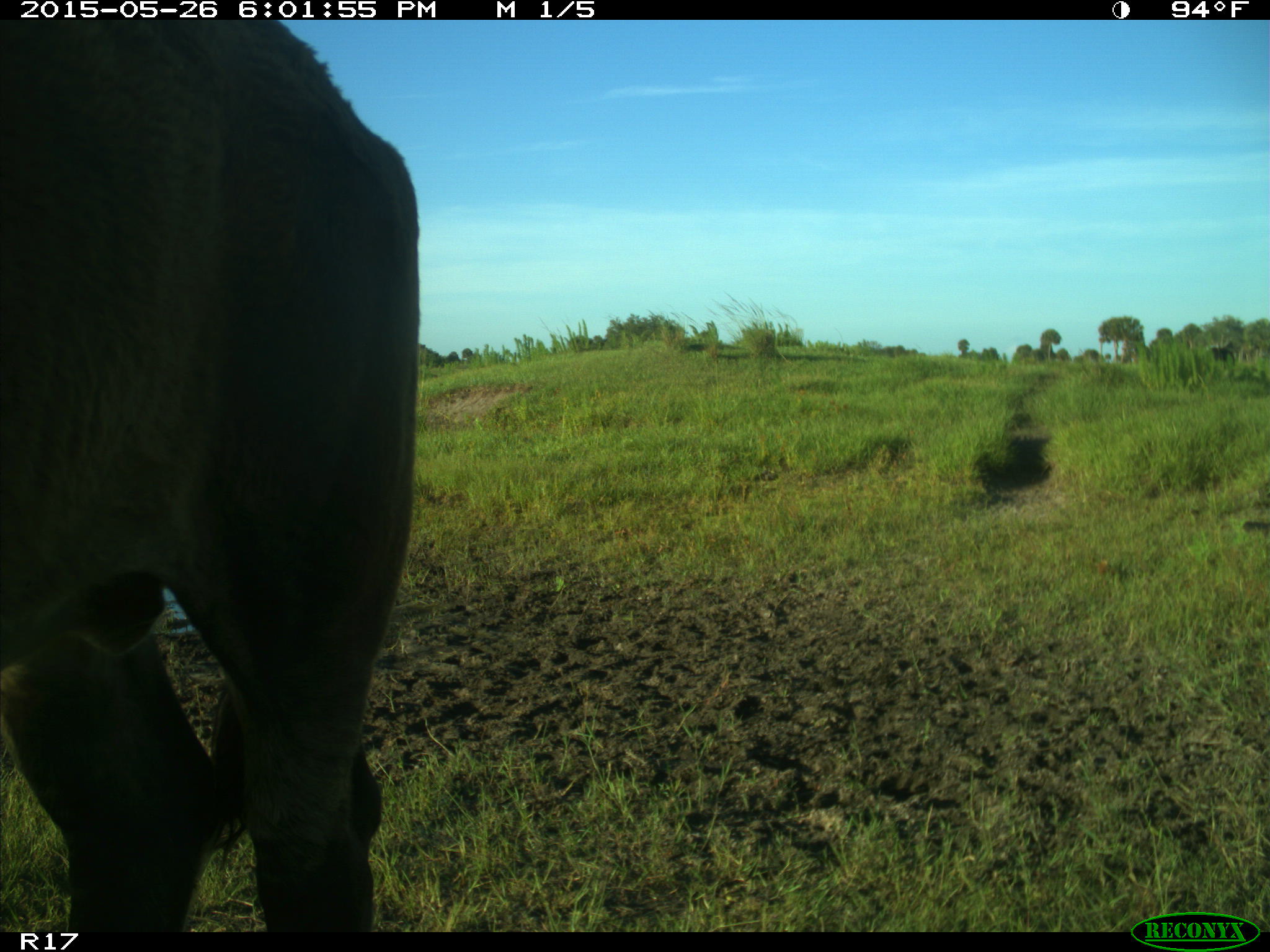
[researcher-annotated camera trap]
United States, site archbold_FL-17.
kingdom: Animalia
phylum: Chordata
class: Mammalia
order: Artiodactyla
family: Bovidae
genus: Bos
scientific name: Bos taurus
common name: domestic cow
Bos taurus (domestic cow).